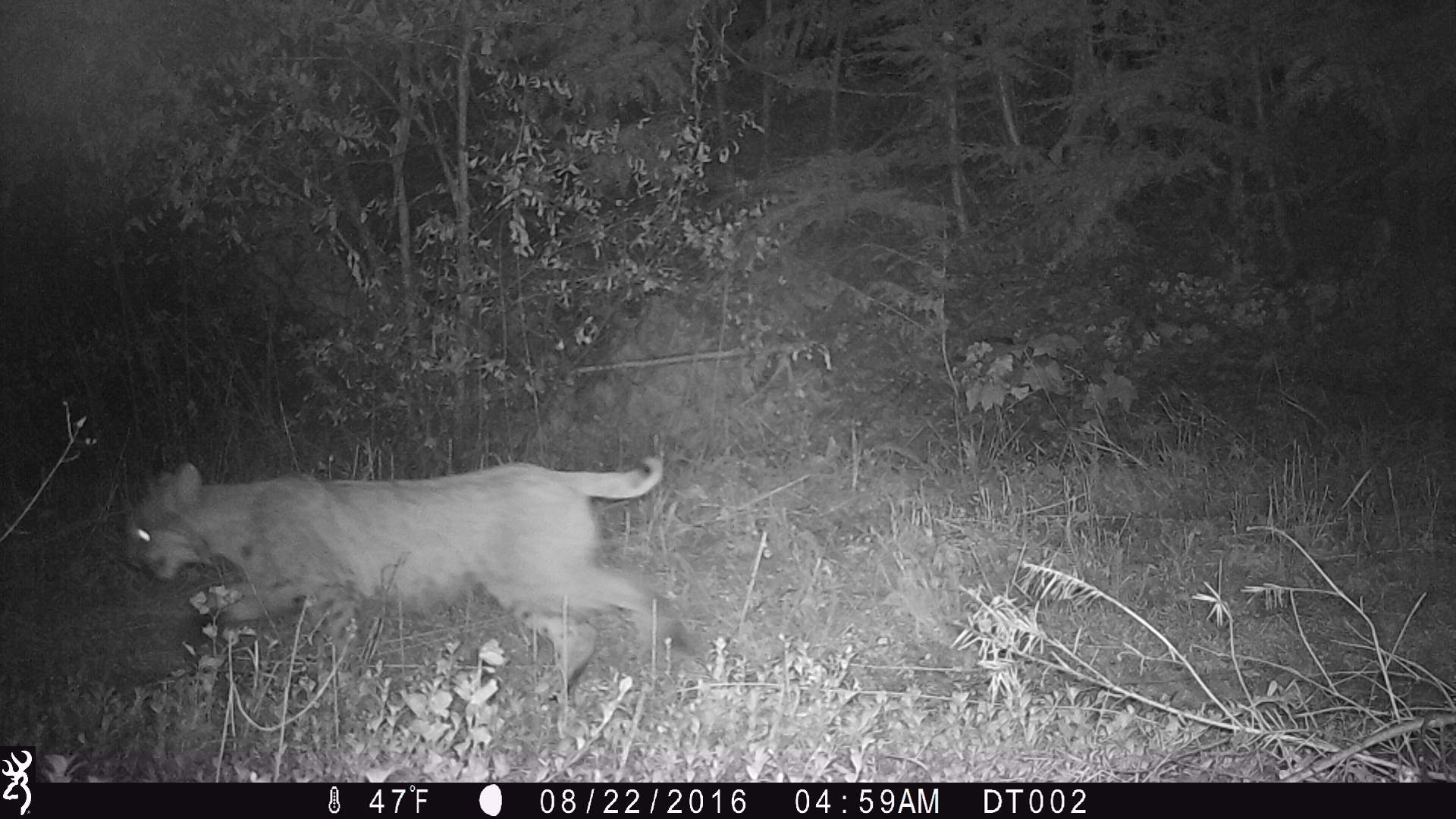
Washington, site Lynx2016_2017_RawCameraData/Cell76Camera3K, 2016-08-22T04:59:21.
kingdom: Animalia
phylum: Chordata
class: Mammalia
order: Carnivora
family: Felidae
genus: Lynx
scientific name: Lynx rufus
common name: bobcat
Lynx rufus (bobcat). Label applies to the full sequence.